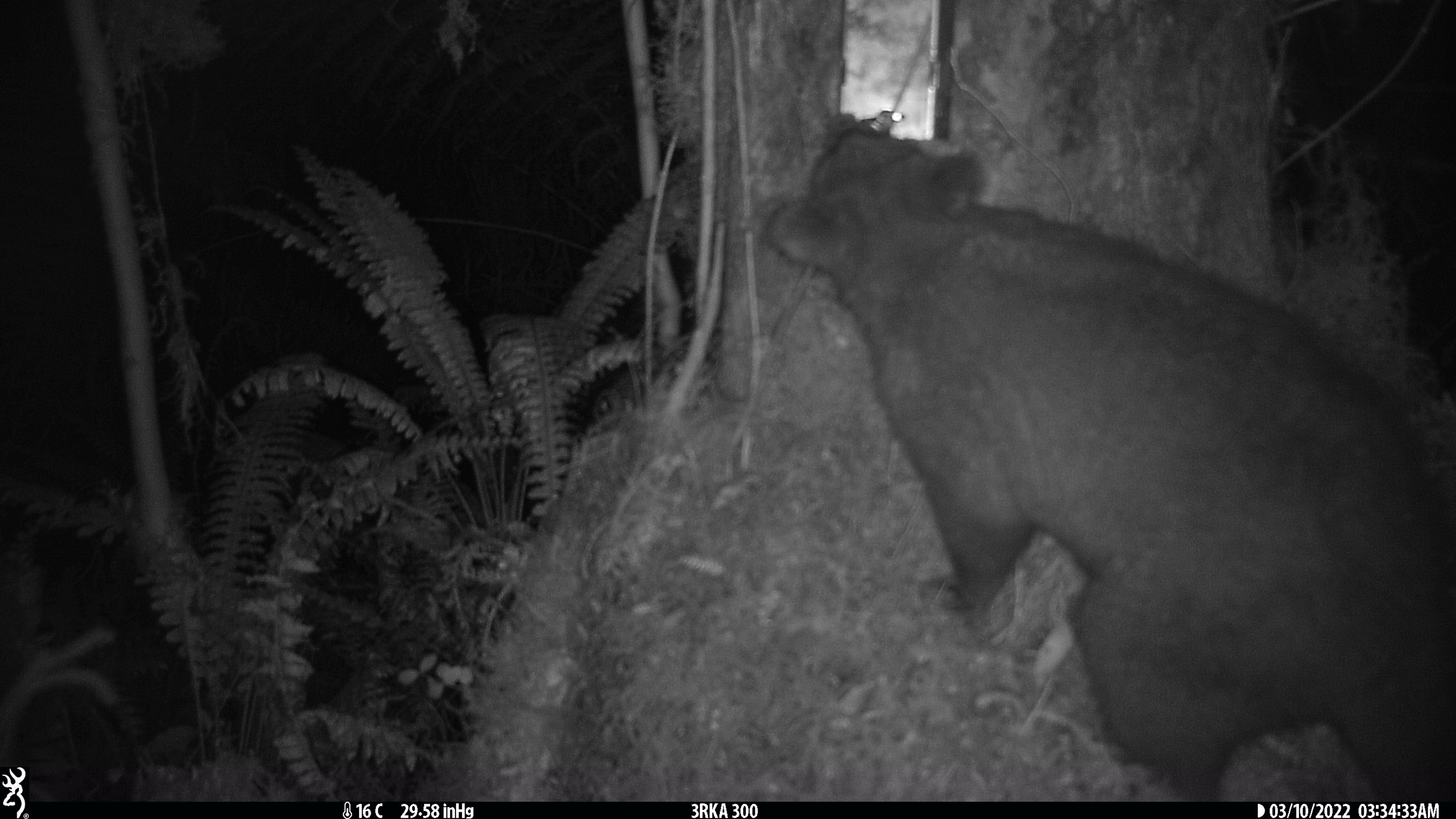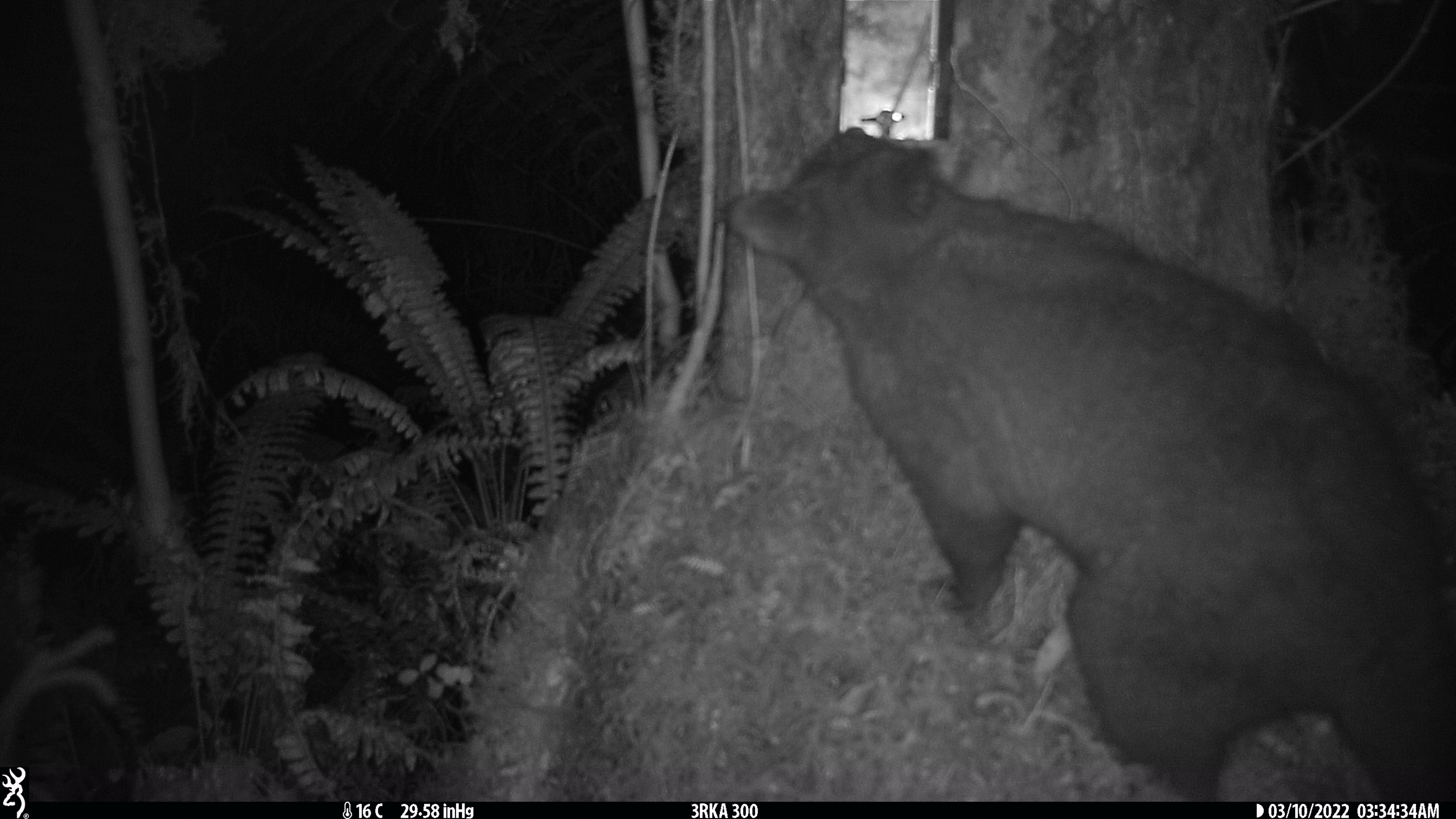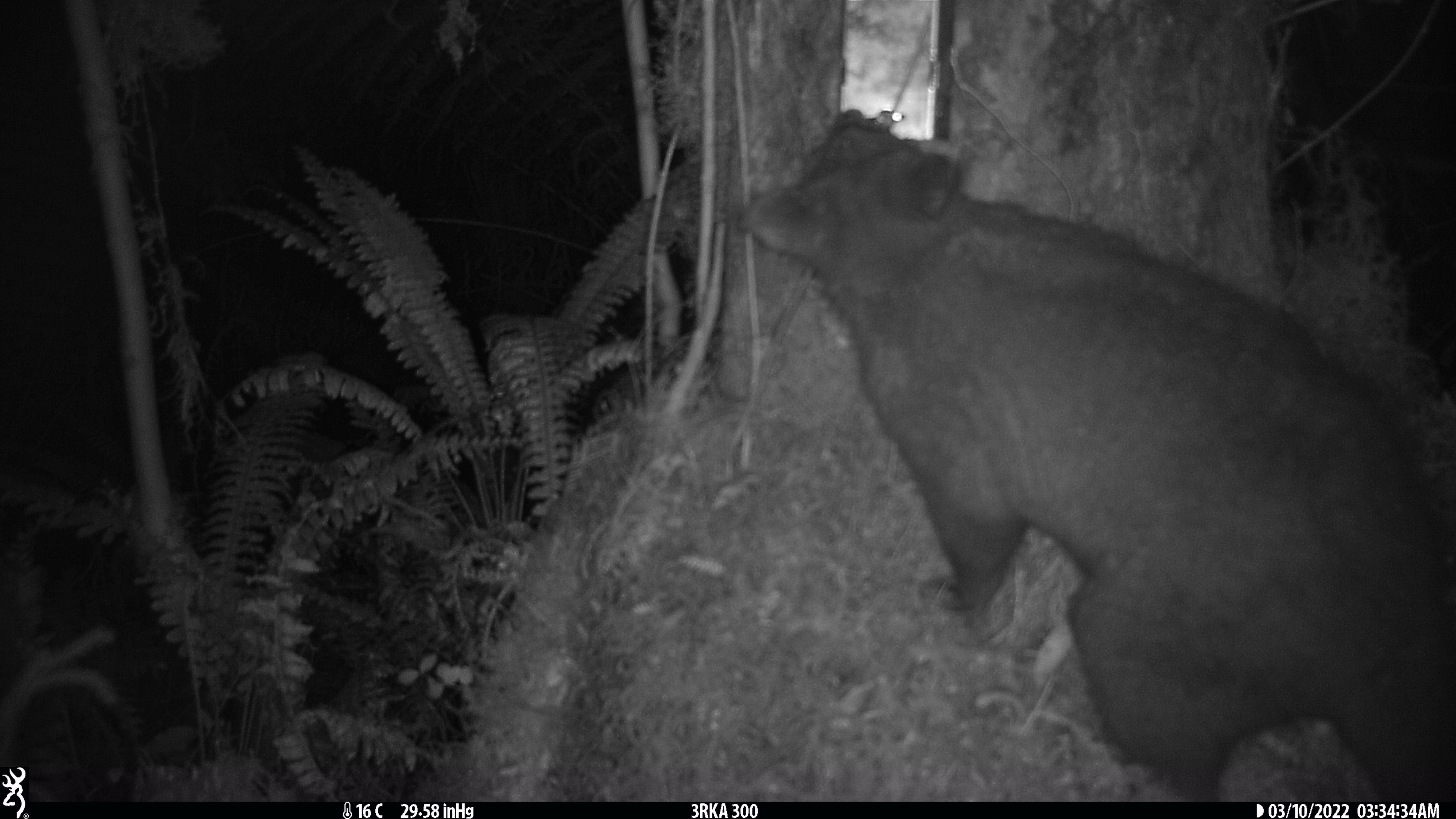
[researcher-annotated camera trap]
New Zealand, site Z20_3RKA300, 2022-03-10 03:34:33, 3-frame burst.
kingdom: Animalia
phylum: Chordata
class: Mammalia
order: Diprotodontia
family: Phalangeridae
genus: Trichosurus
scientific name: Trichosurus vulpecula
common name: common brushtail possum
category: possum